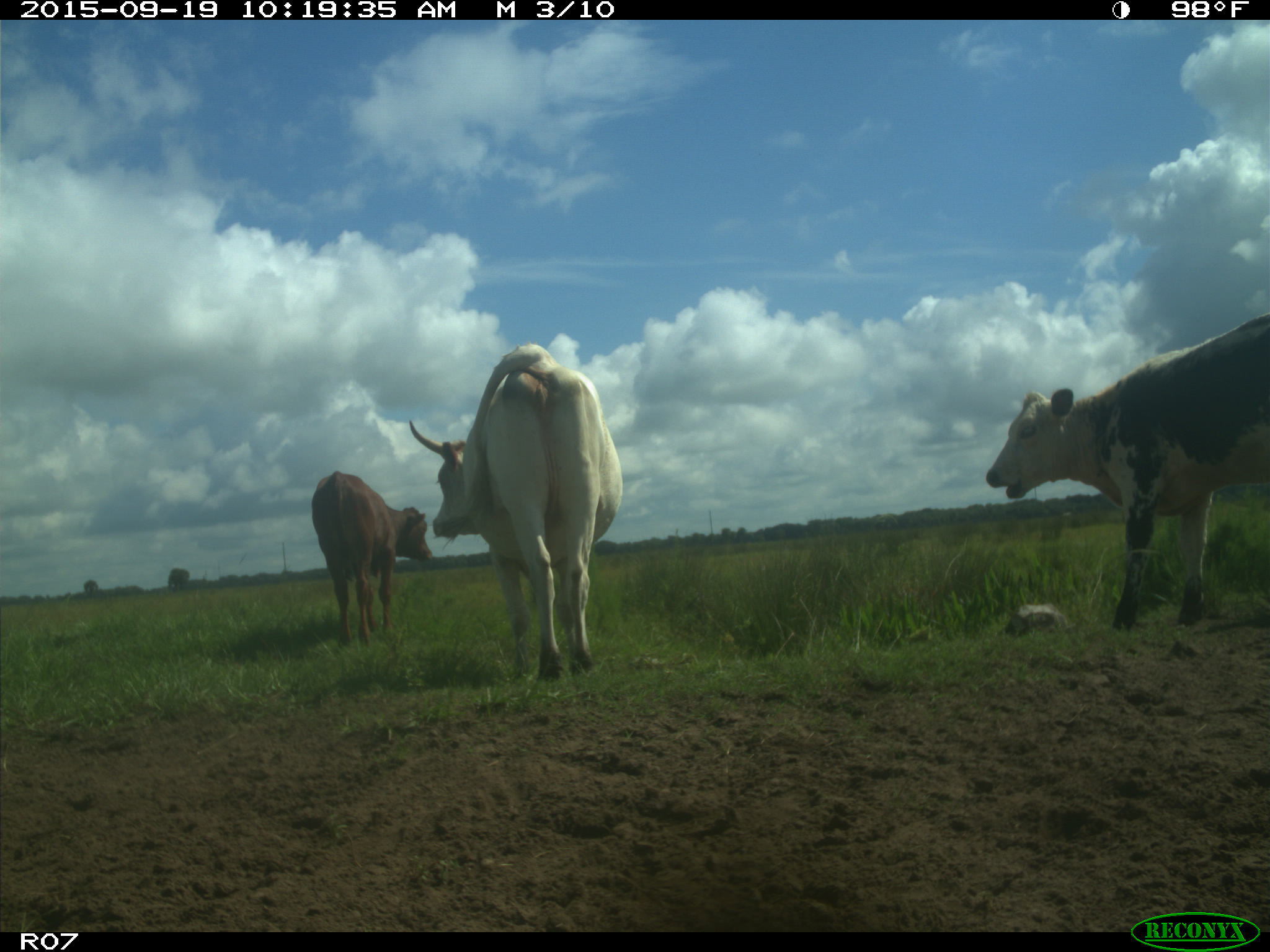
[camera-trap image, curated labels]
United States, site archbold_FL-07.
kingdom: Animalia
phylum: Chordata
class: Mammalia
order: Artiodactyla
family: Bovidae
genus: Bos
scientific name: Bos taurus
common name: domestic cow